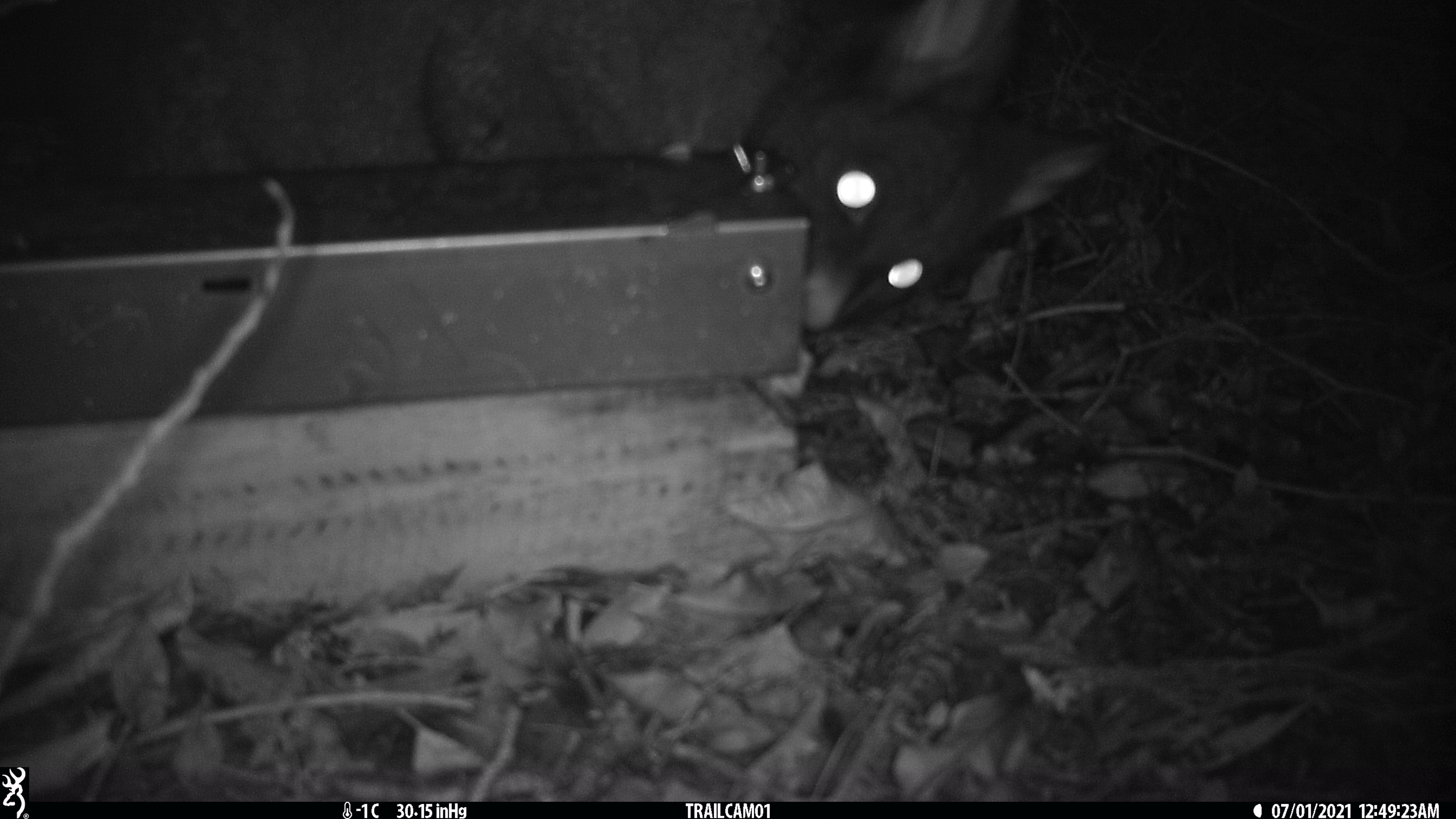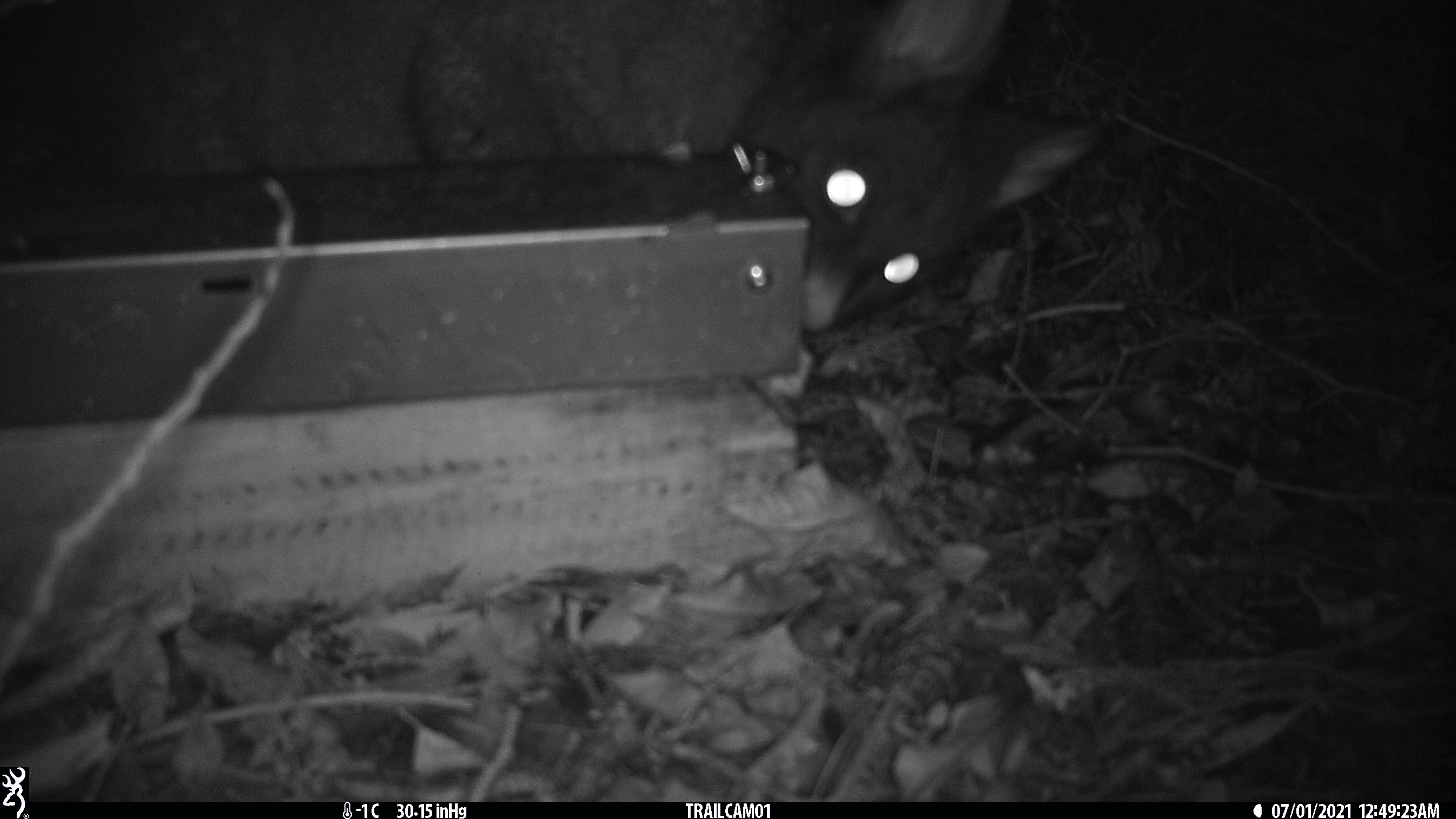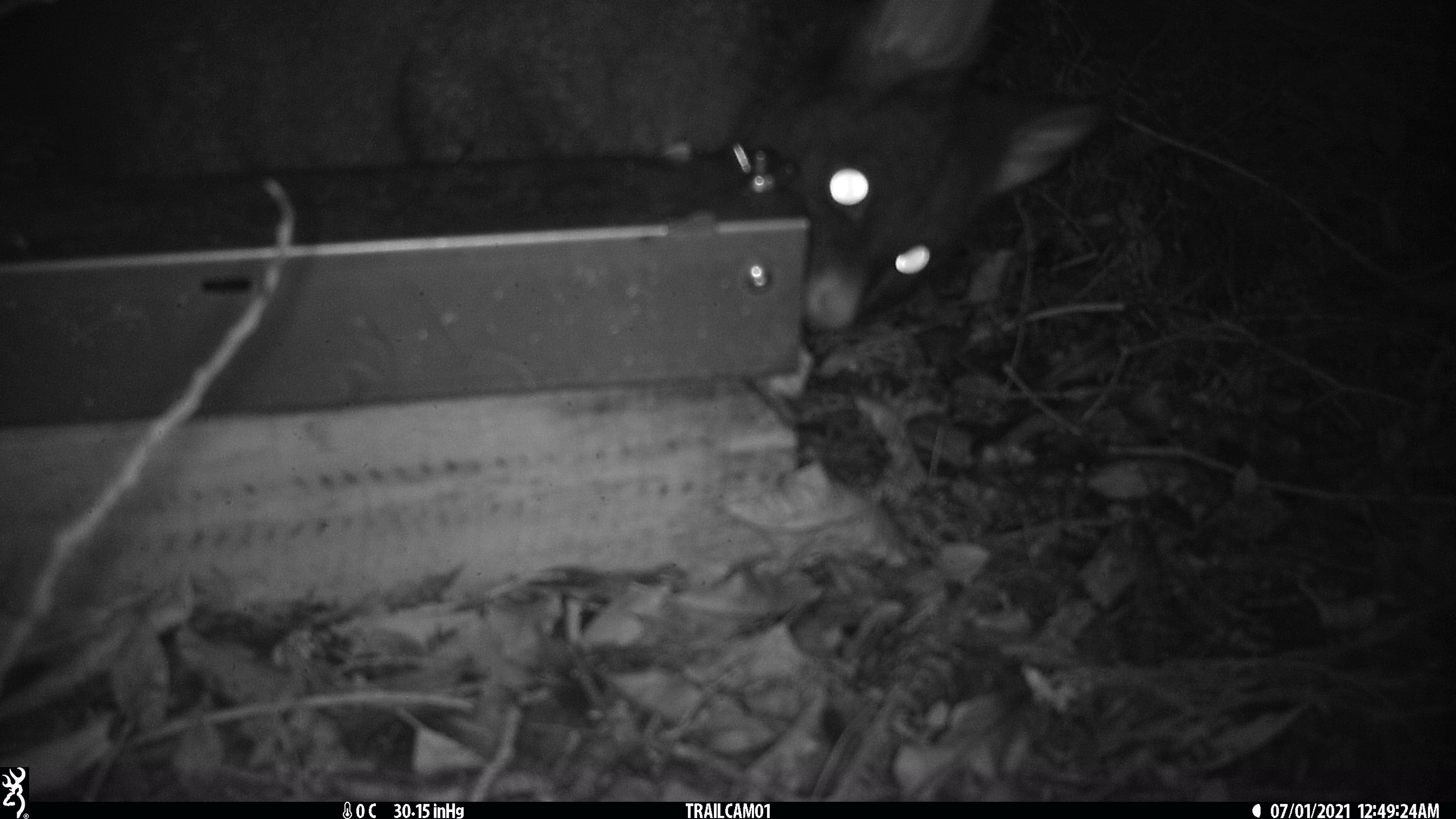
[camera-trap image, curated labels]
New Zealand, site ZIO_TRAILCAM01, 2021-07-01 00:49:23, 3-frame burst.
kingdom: Animalia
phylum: Chordata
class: Mammalia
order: Diprotodontia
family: Phalangeridae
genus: Trichosurus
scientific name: Trichosurus vulpecula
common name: common brushtail possum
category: possum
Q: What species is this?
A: Possum (common brushtail possum) (Trichosurus vulpecula).